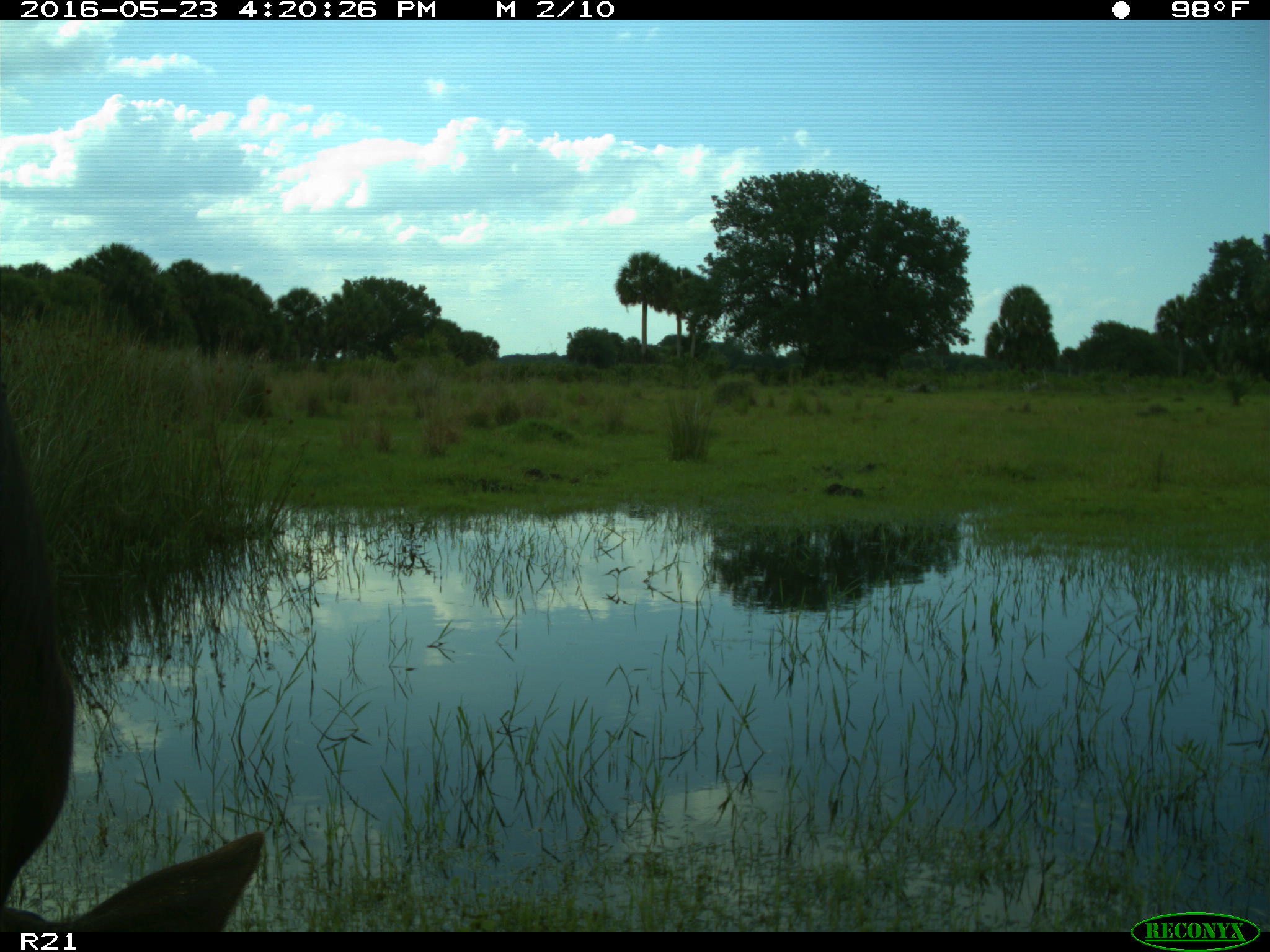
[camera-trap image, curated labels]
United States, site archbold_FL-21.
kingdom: Animalia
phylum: Chordata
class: Mammalia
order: Artiodactyla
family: Bovidae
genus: Bos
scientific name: Bos taurus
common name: domestic cow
Bos taurus (domestic cow).